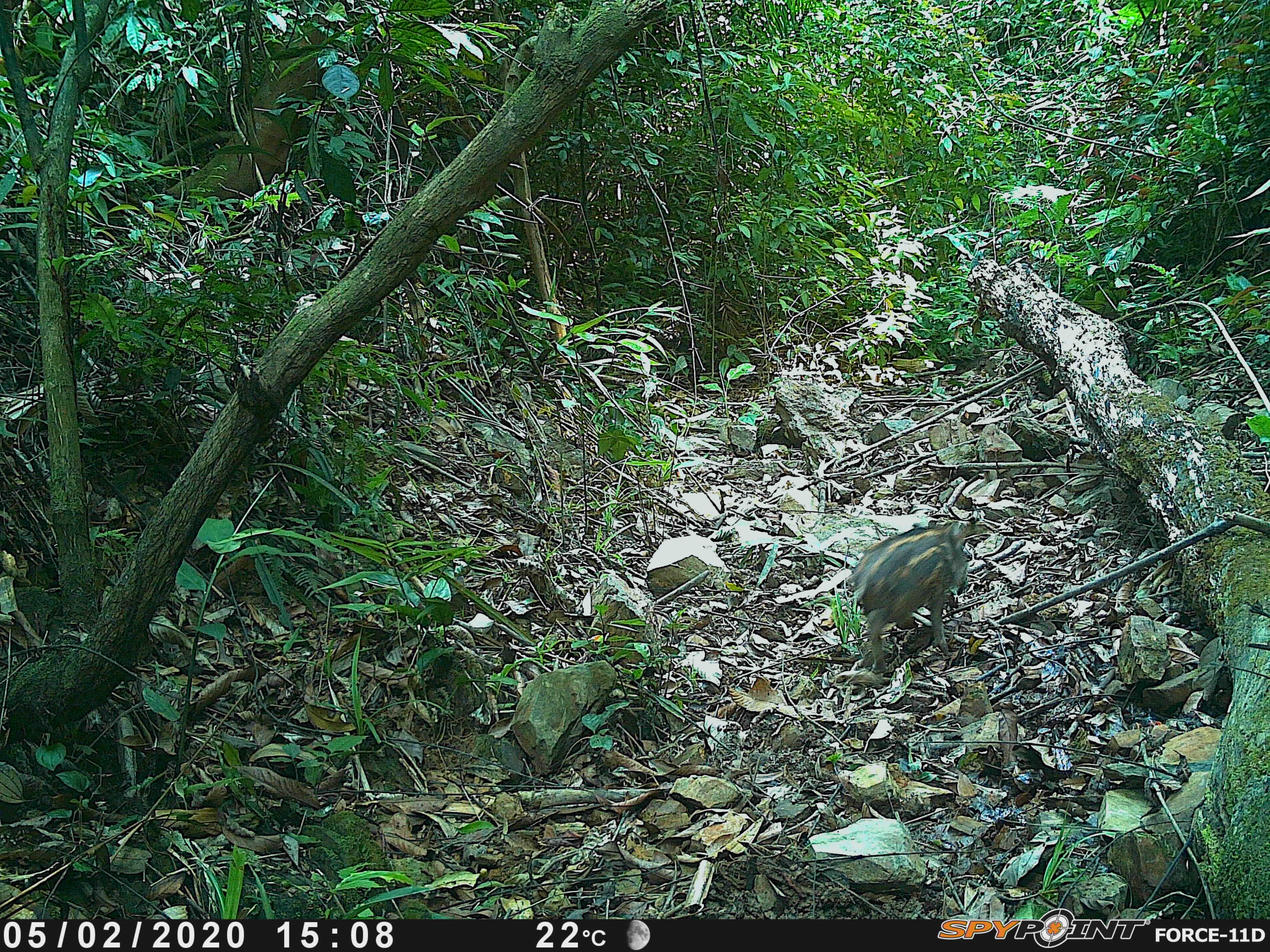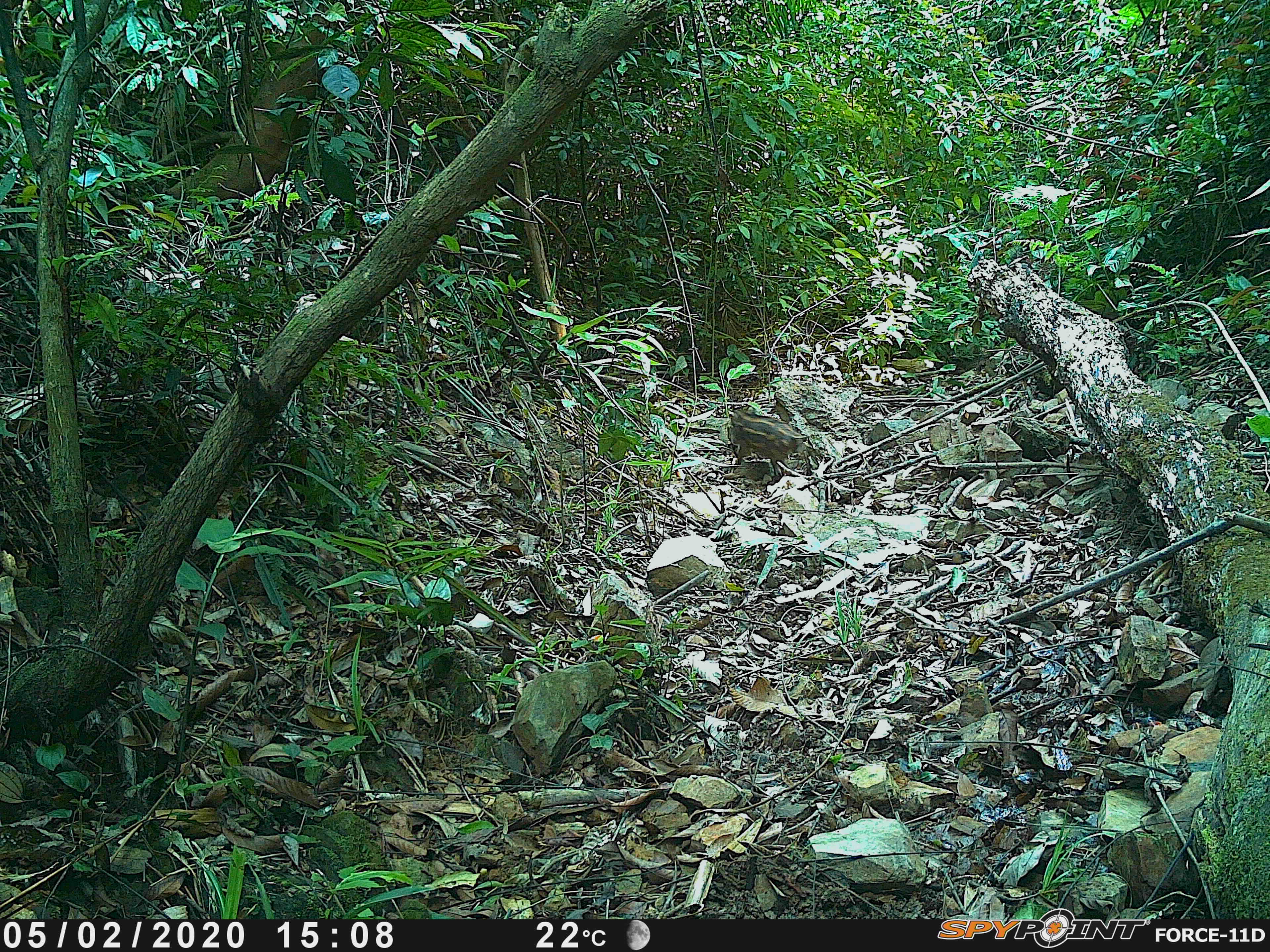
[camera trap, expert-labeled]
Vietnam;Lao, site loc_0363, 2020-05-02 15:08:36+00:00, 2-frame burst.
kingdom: Animalia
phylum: Chordata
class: Mammalia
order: Artiodactyla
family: Suidae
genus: Sus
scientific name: Sus scrofa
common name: eurasian wild pig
Eurasian wild pig (Sus scrofa). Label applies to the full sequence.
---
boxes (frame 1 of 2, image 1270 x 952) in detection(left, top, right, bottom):
eurasian wild pig: detection(846, 520, 968, 673)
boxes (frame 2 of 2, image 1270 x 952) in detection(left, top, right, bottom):
eurasian wild pig: detection(728, 408, 806, 477)